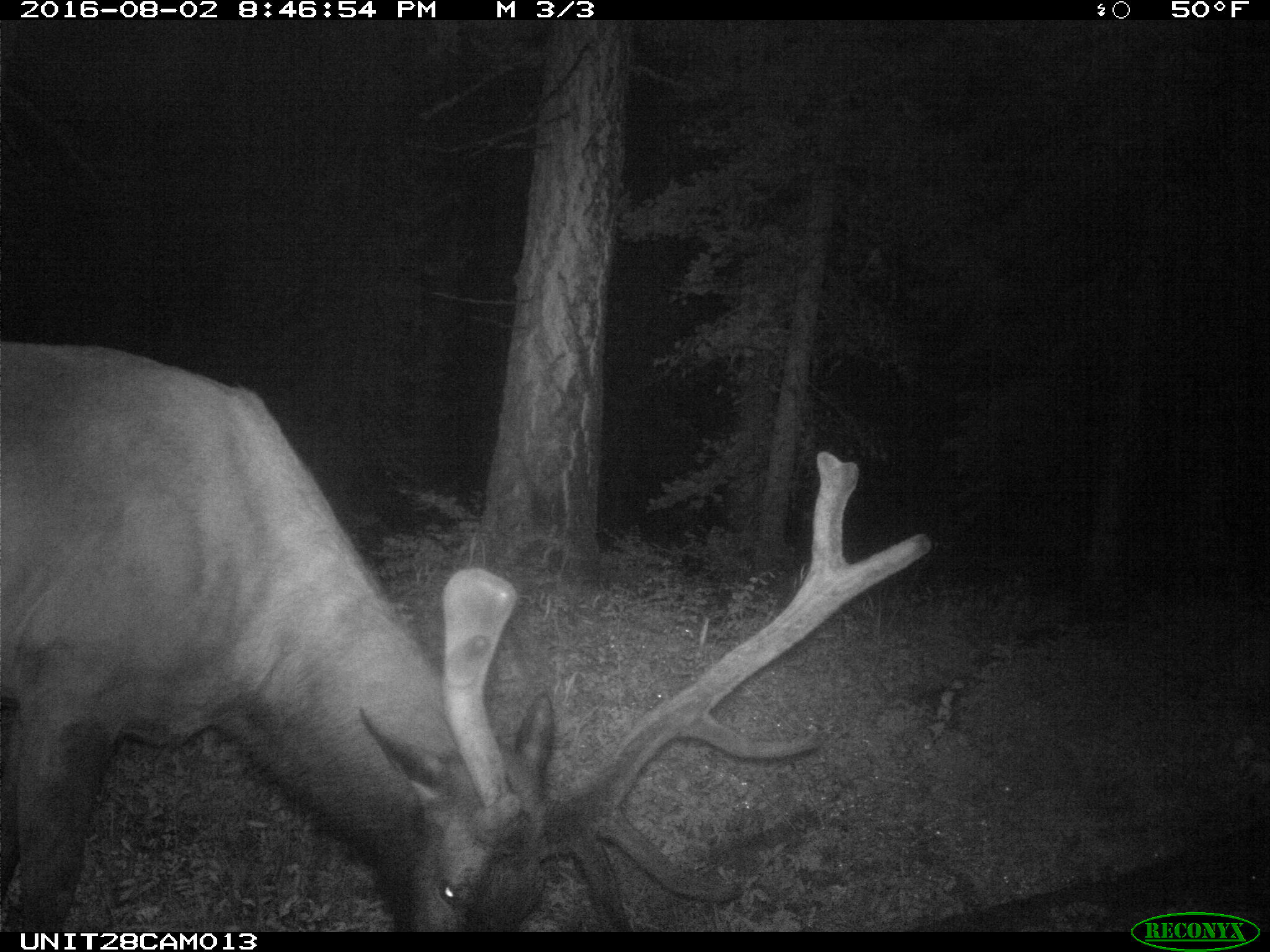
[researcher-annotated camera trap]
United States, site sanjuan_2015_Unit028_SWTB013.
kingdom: Animalia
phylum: Chordata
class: Mammalia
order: Artiodactyla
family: Cervidae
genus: Cervus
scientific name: Cervus elaphus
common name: red deer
Cervus elaphus (red deer).